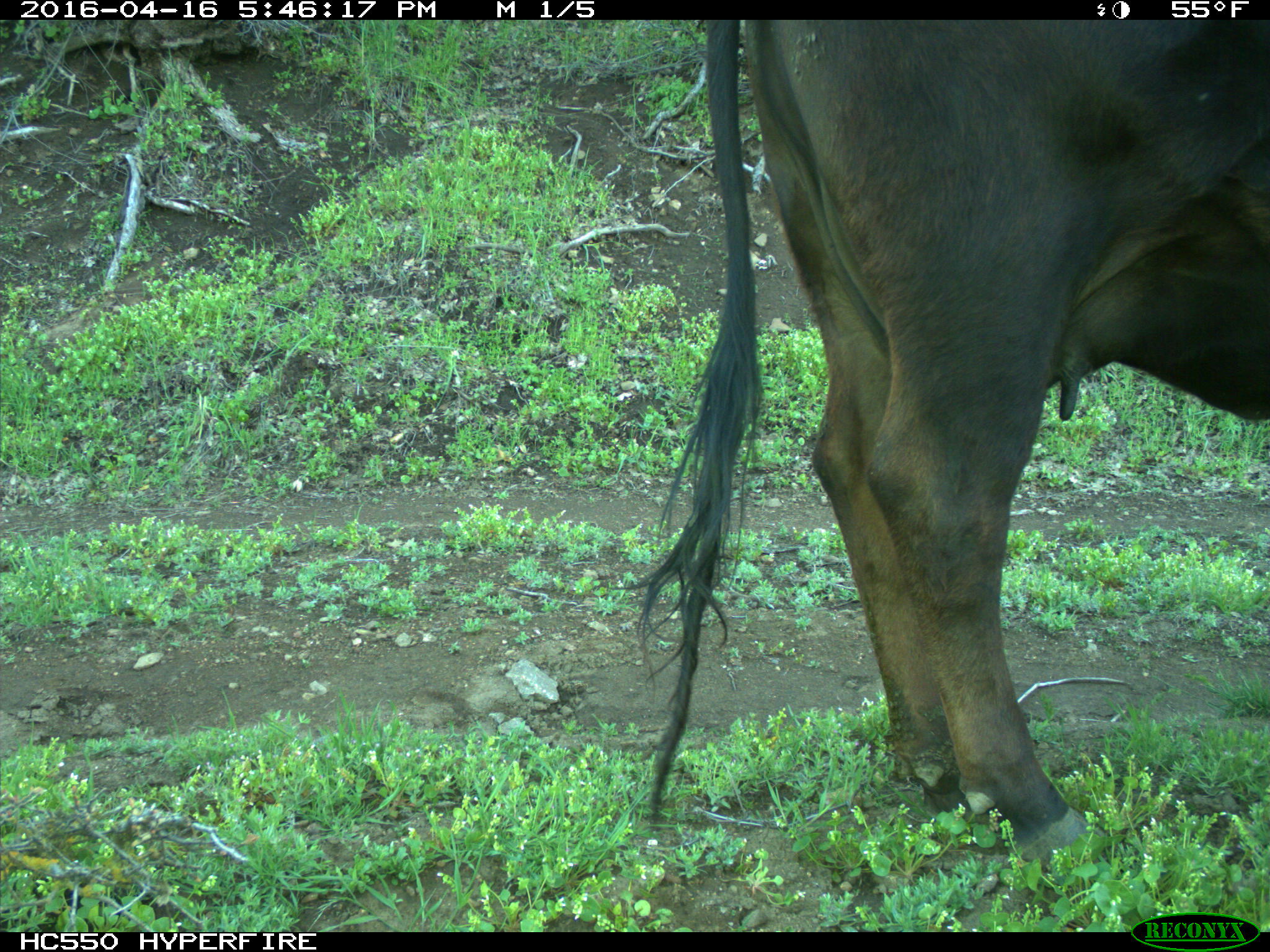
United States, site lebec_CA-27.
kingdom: Animalia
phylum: Chordata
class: Mammalia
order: Artiodactyla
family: Bovidae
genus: Bos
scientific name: Bos taurus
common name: domestic cow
Bos taurus (domestic cow).